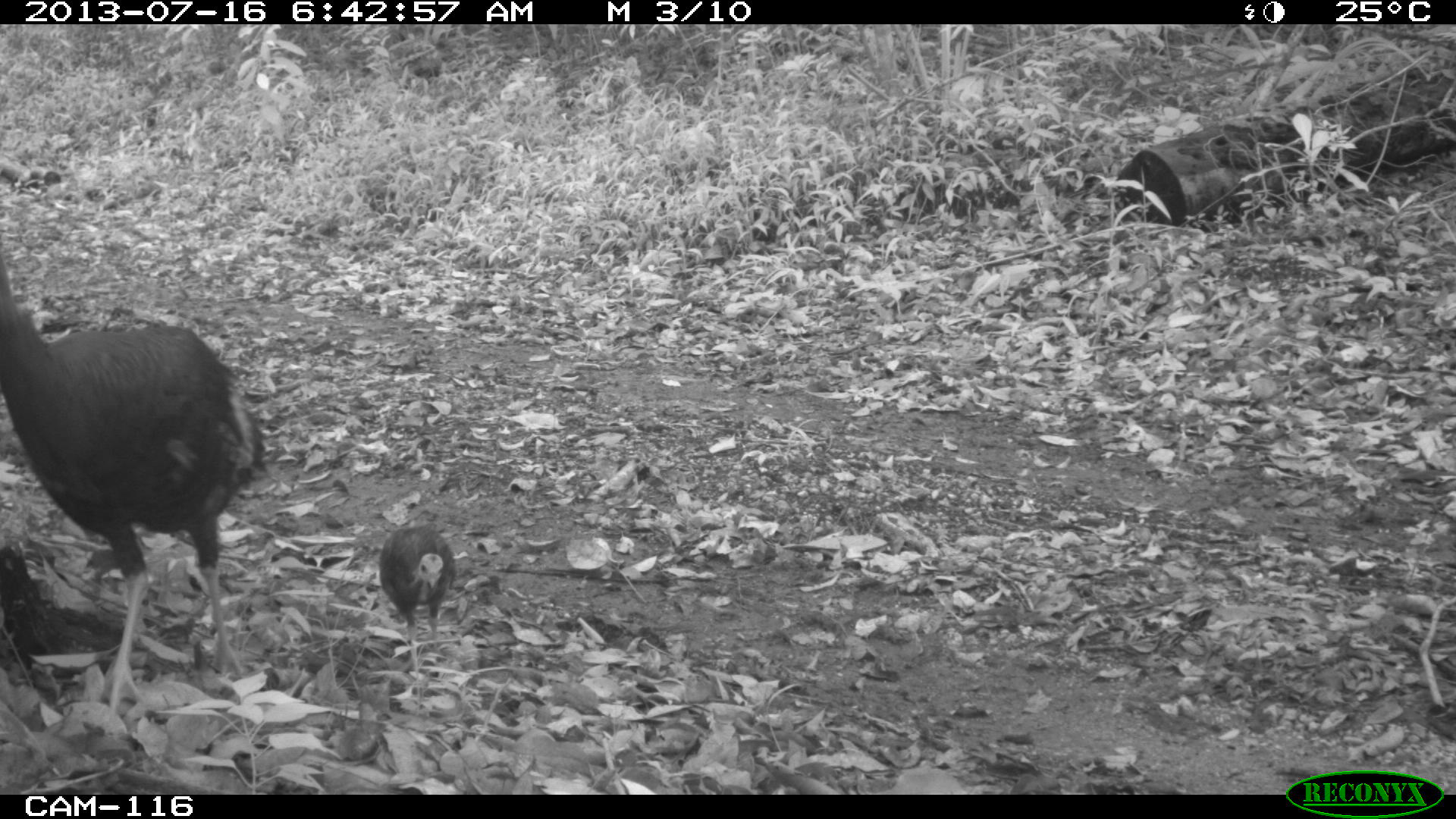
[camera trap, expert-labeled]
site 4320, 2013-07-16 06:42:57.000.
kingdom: Animalia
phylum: Chordata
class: Aves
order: Galliformes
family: Phasianidae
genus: Meleagris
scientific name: Meleagris ocellata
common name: ocellated turkey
Meleagris ocellata (ocellated turkey), count 3.